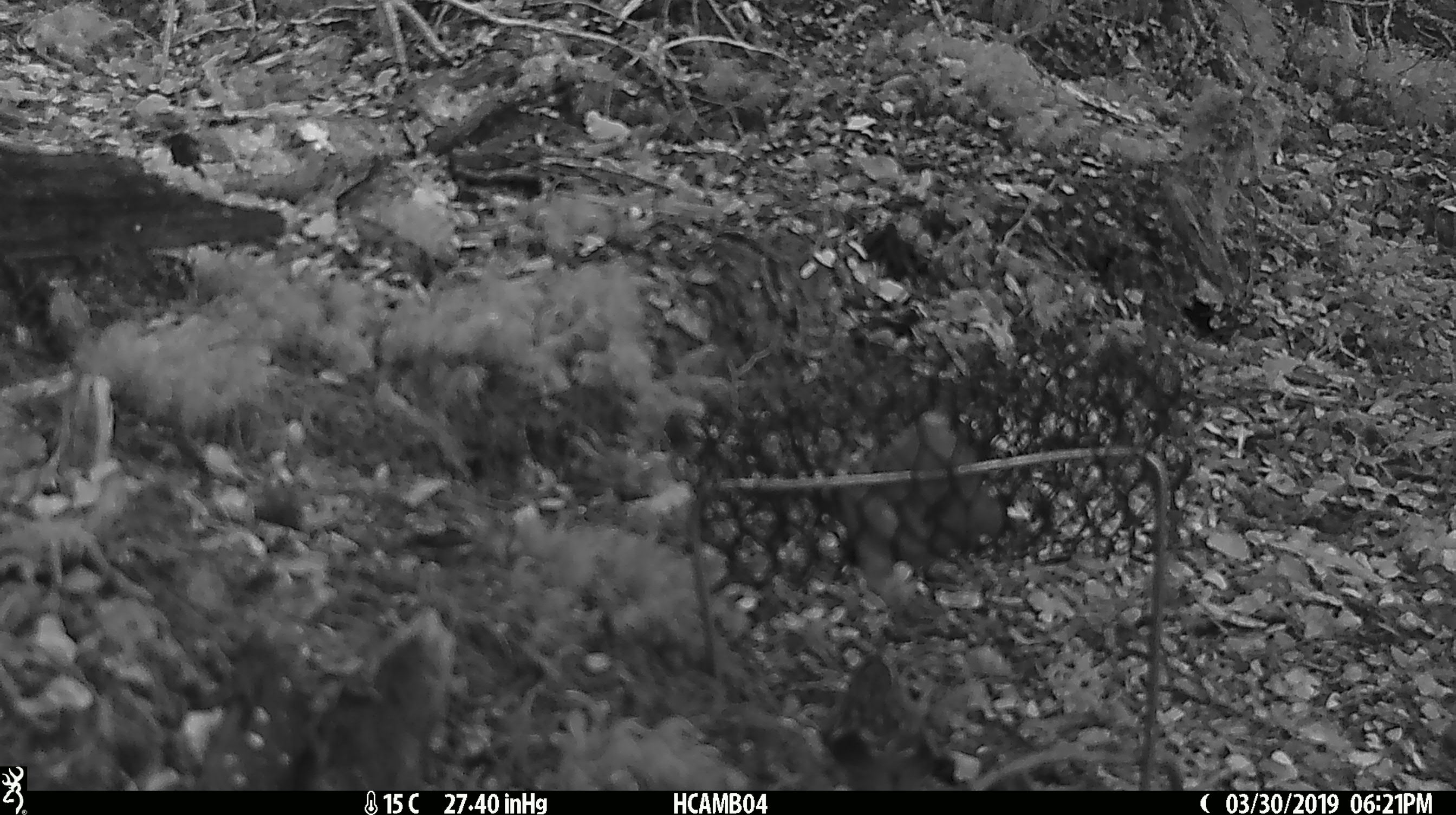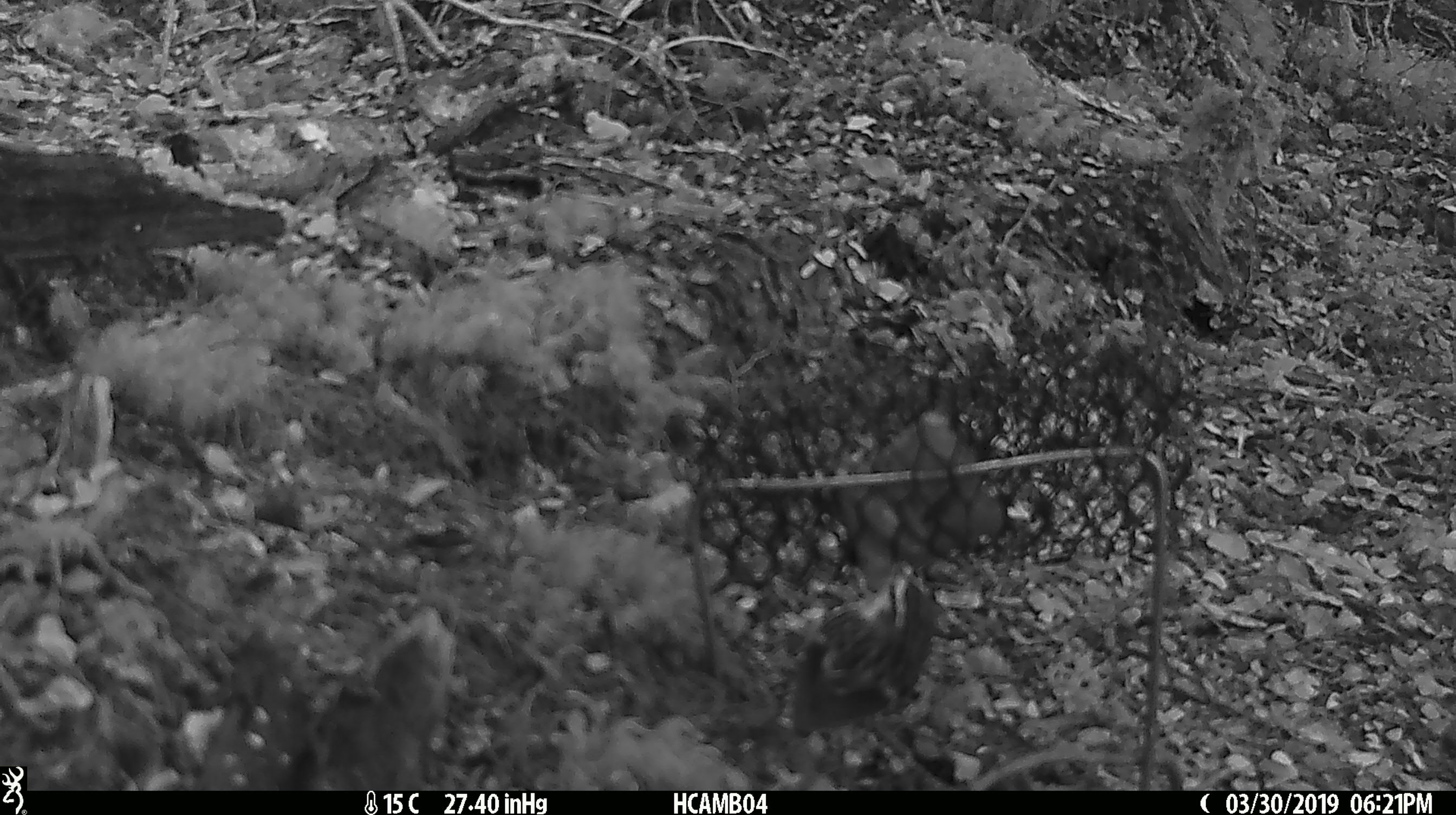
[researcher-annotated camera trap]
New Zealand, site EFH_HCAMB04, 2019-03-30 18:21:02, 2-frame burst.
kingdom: Animalia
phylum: Chordata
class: Aves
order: Passeriformes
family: Acanthisittidae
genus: Acanthisitta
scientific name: Acanthisitta chloris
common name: rifleman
Rifleman (Acanthisitta chloris).